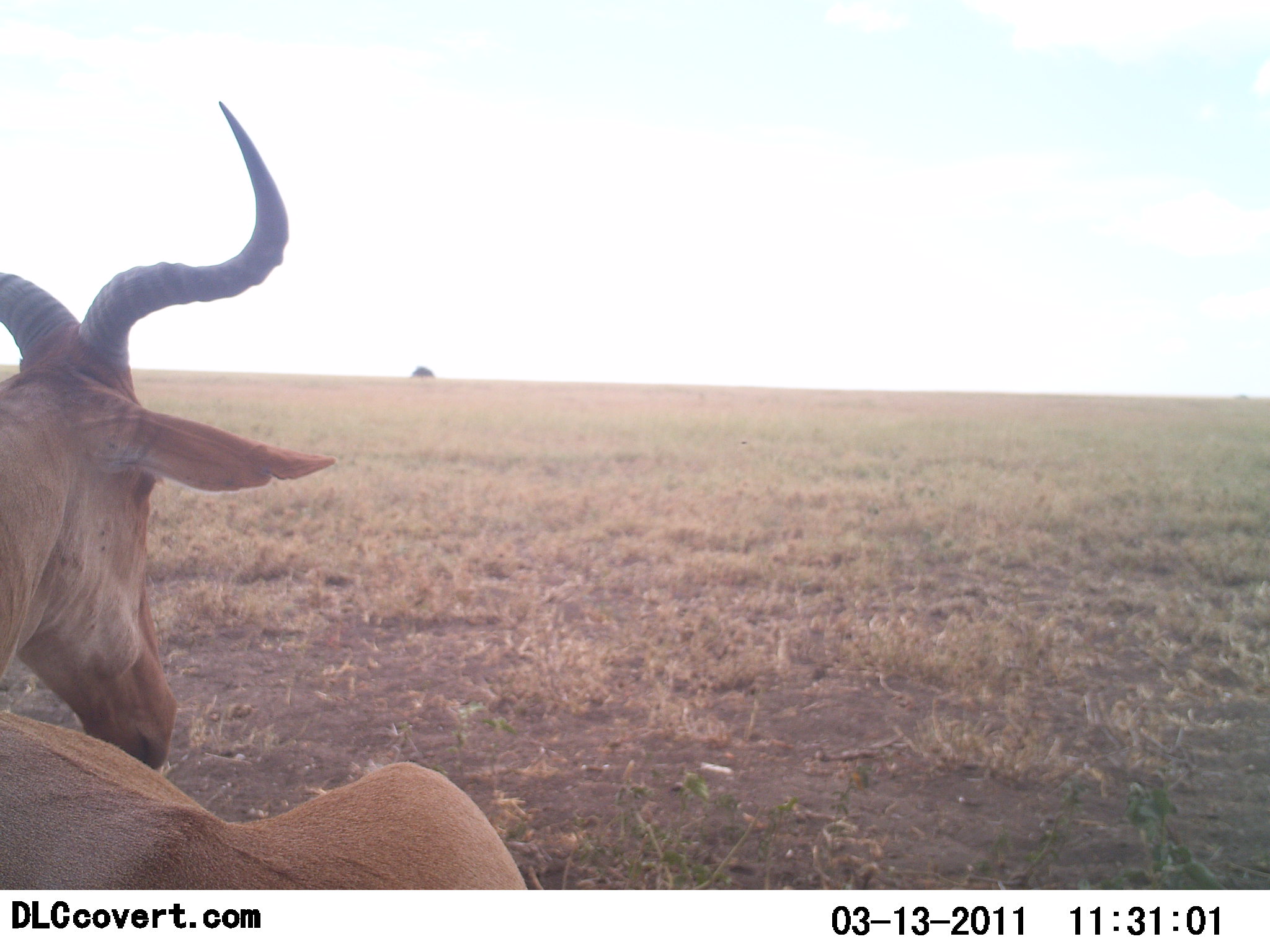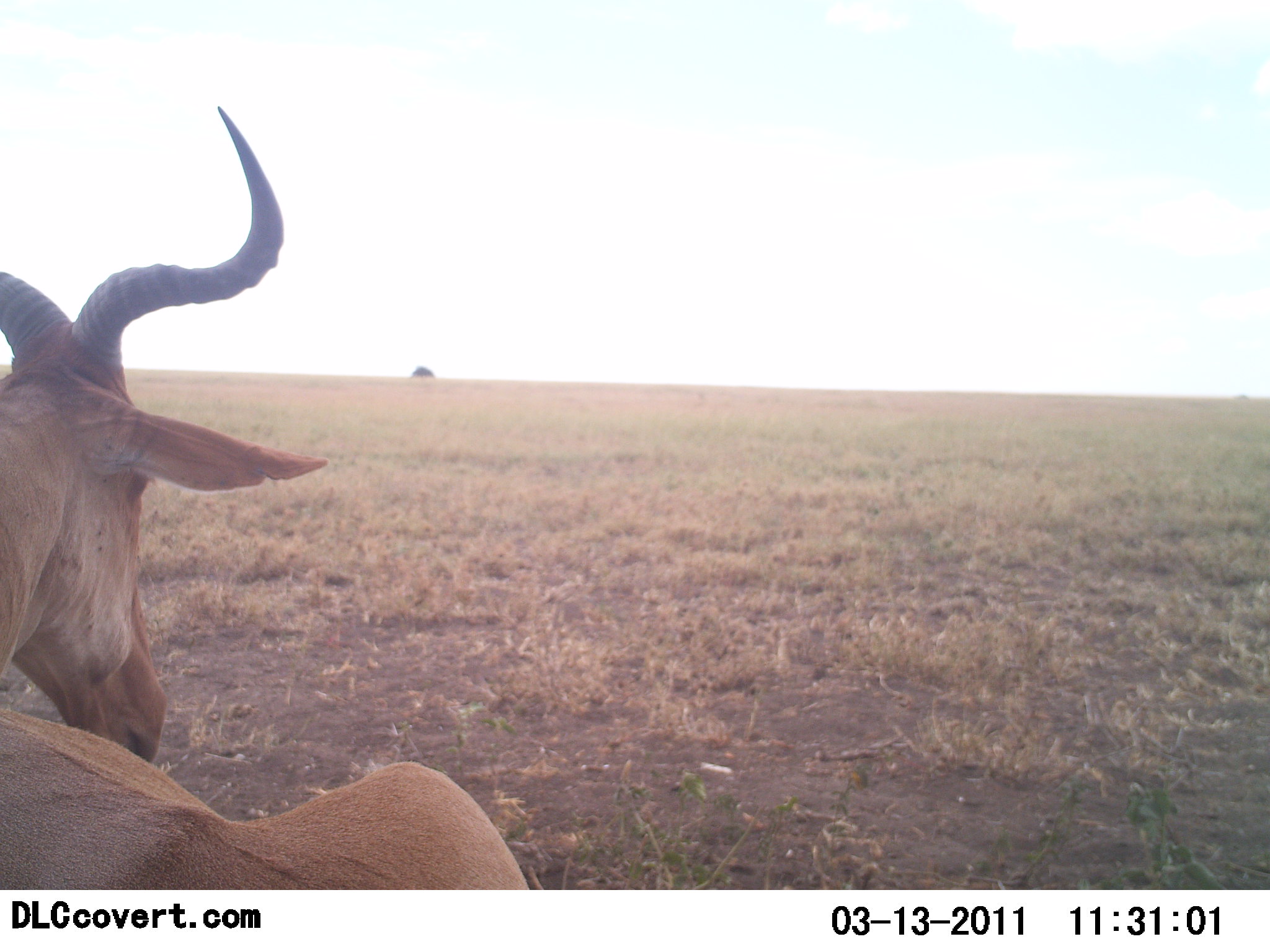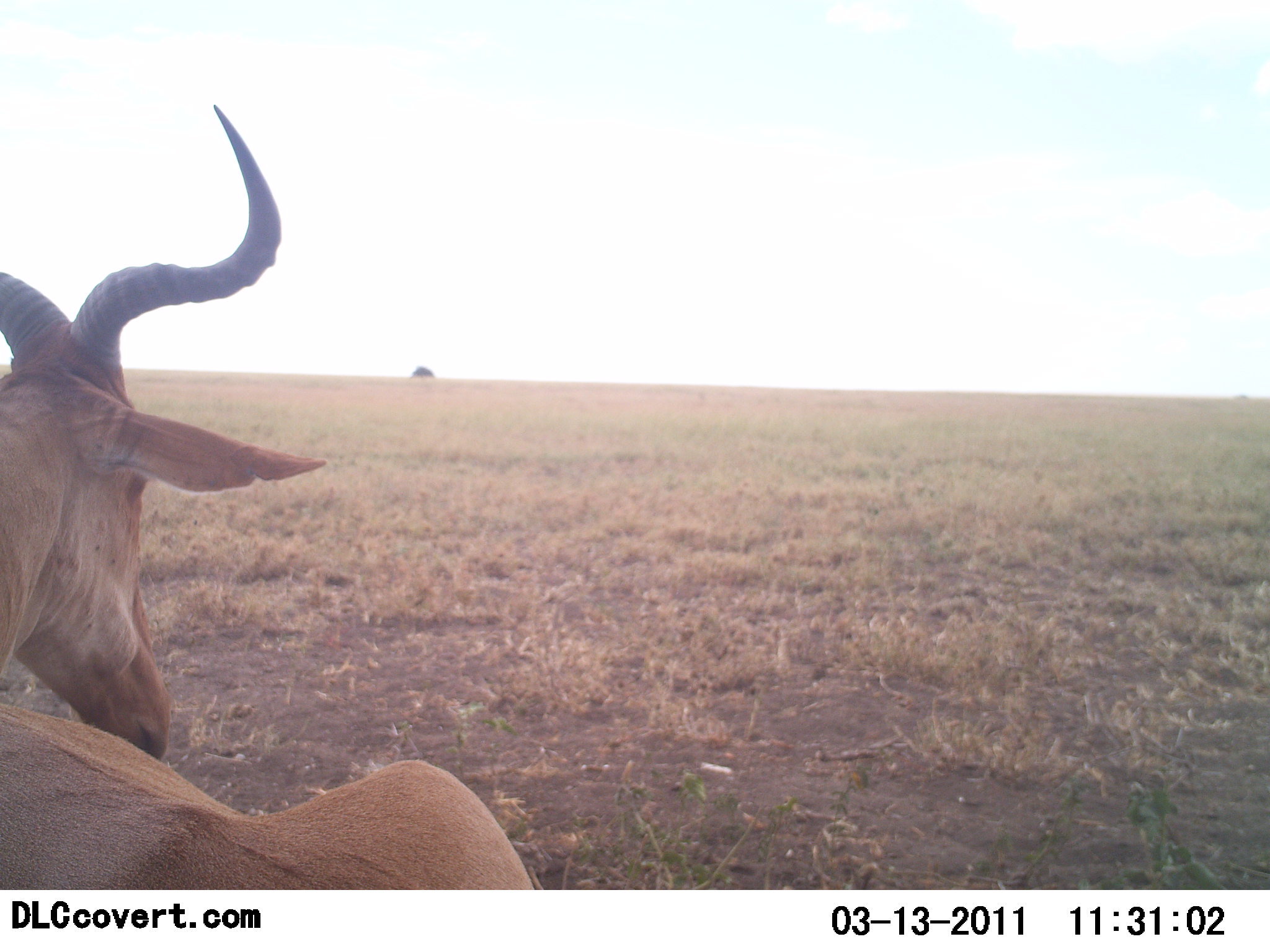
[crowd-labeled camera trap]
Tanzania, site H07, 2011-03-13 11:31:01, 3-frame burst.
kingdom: Animalia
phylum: Chordata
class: Mammalia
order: Artiodactyla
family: Bovidae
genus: Alcelaphus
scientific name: Alcelaphus buselaphus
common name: hartebeest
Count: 1.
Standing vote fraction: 18%.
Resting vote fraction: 82%.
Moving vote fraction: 0%.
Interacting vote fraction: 0%.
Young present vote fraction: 0%.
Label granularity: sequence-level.